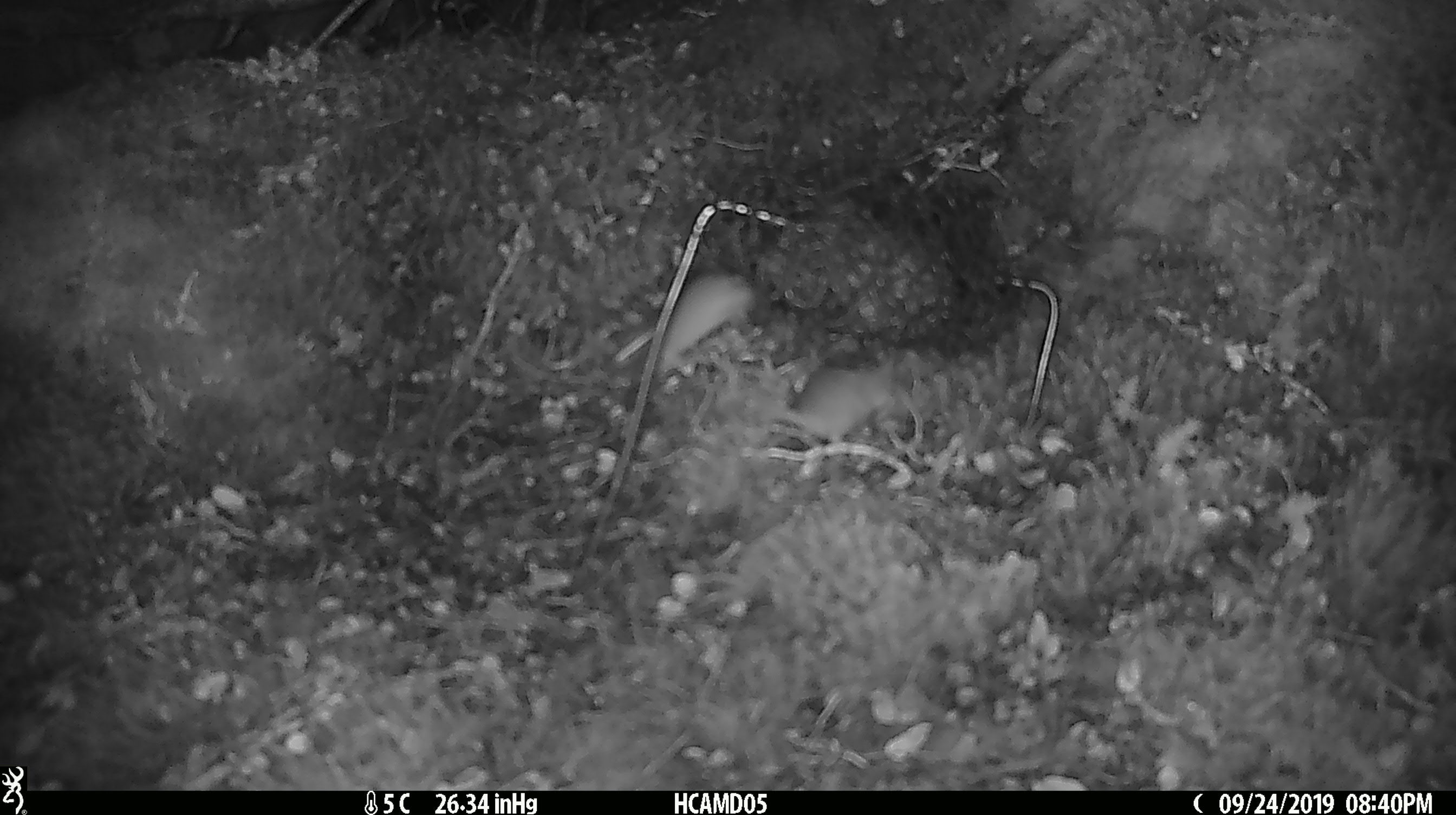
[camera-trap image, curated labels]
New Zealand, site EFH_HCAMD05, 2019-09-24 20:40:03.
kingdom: Animalia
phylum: Chordata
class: Mammalia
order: Rodentia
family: Muridae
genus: Mus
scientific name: Mus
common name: mouse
Mouse (Mus).